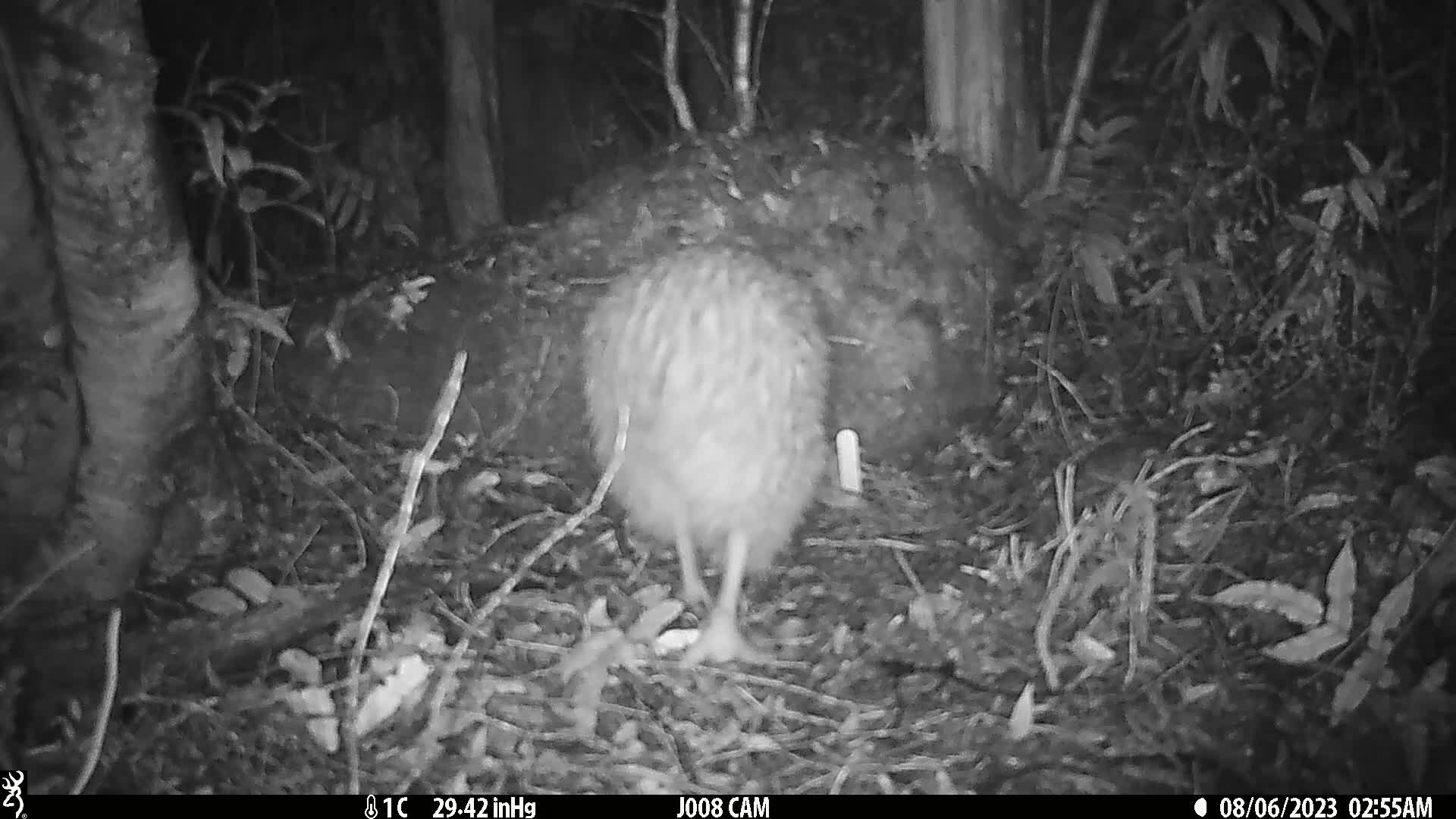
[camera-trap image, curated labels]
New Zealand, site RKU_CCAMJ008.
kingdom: Animalia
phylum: Chordata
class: Aves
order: Apterygiformes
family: Apterygidae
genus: Apteryx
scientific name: Apteryx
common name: kiwi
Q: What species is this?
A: Kiwi (Apteryx).